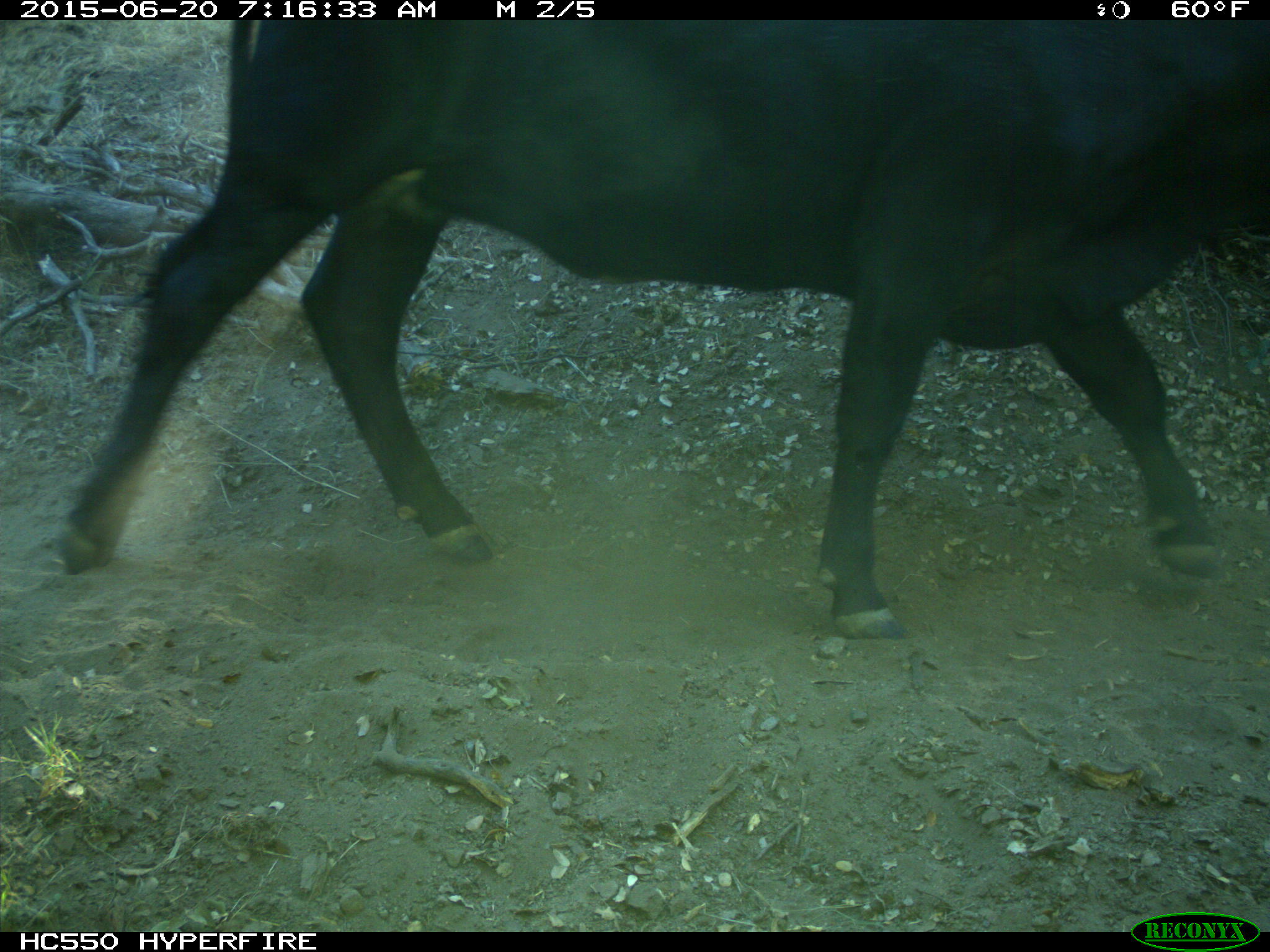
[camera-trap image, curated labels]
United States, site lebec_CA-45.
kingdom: Animalia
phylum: Chordata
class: Mammalia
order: Artiodactyla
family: Bovidae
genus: Bos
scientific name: Bos taurus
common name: domestic cow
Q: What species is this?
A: Bos taurus (domestic cow).